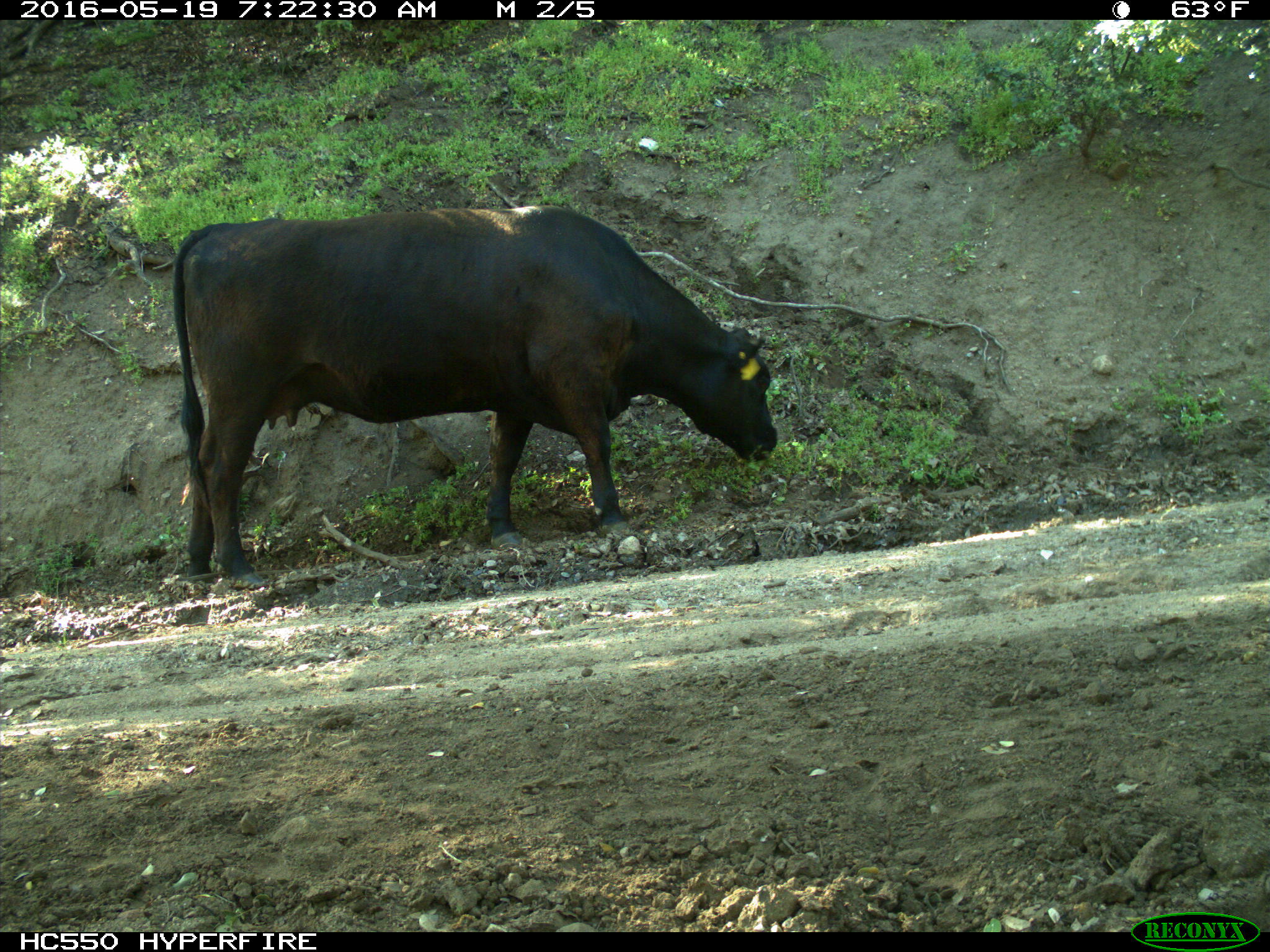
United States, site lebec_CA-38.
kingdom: Animalia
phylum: Chordata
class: Mammalia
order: Artiodactyla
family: Bovidae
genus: Bos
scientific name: Bos taurus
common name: domestic cow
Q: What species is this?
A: Bos taurus (domestic cow).